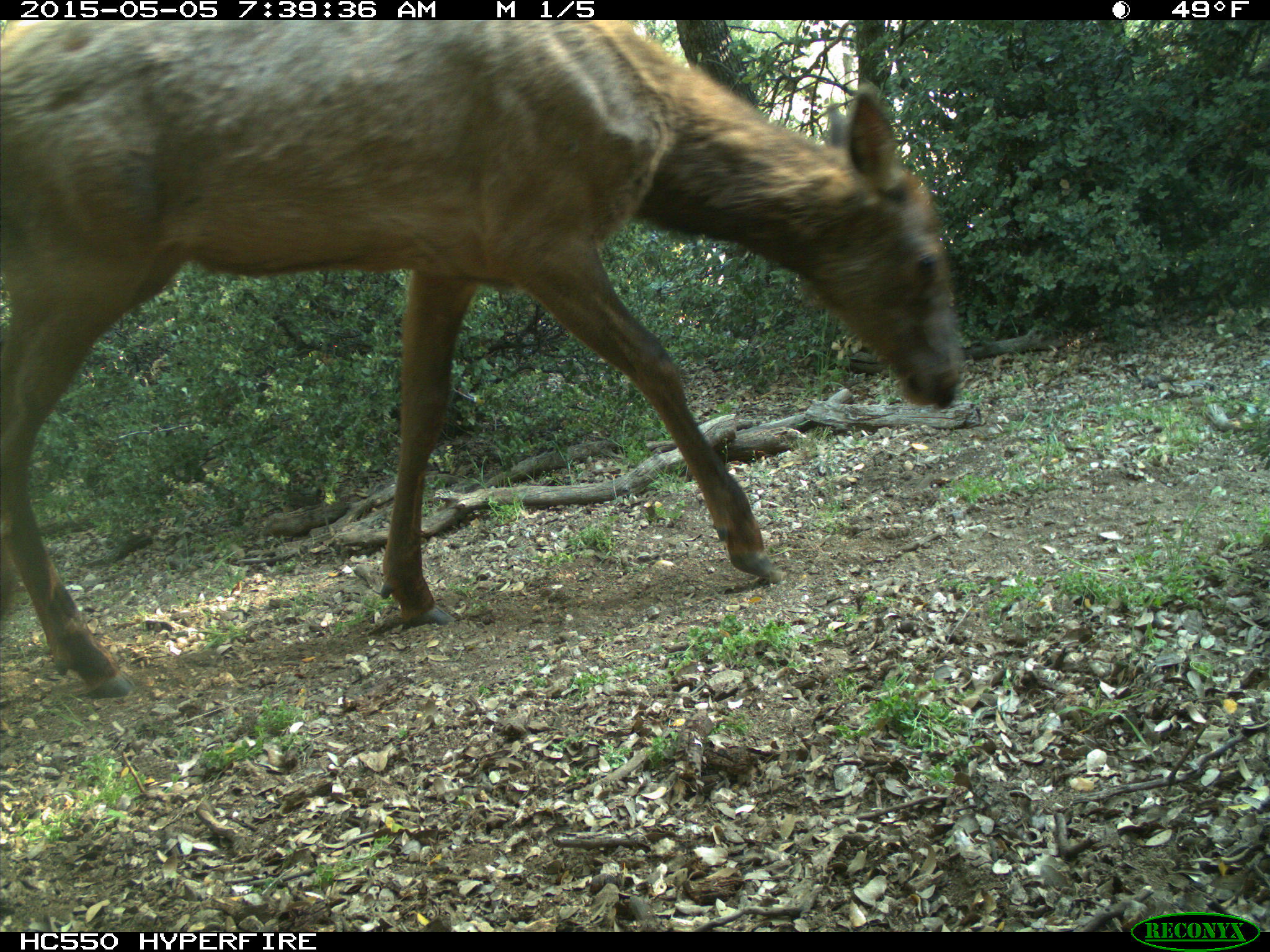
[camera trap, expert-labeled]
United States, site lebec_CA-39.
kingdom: Animalia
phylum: Chordata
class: Mammalia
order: Artiodactyla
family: Cervidae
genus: Cervus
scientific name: Cervus canadensis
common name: elk